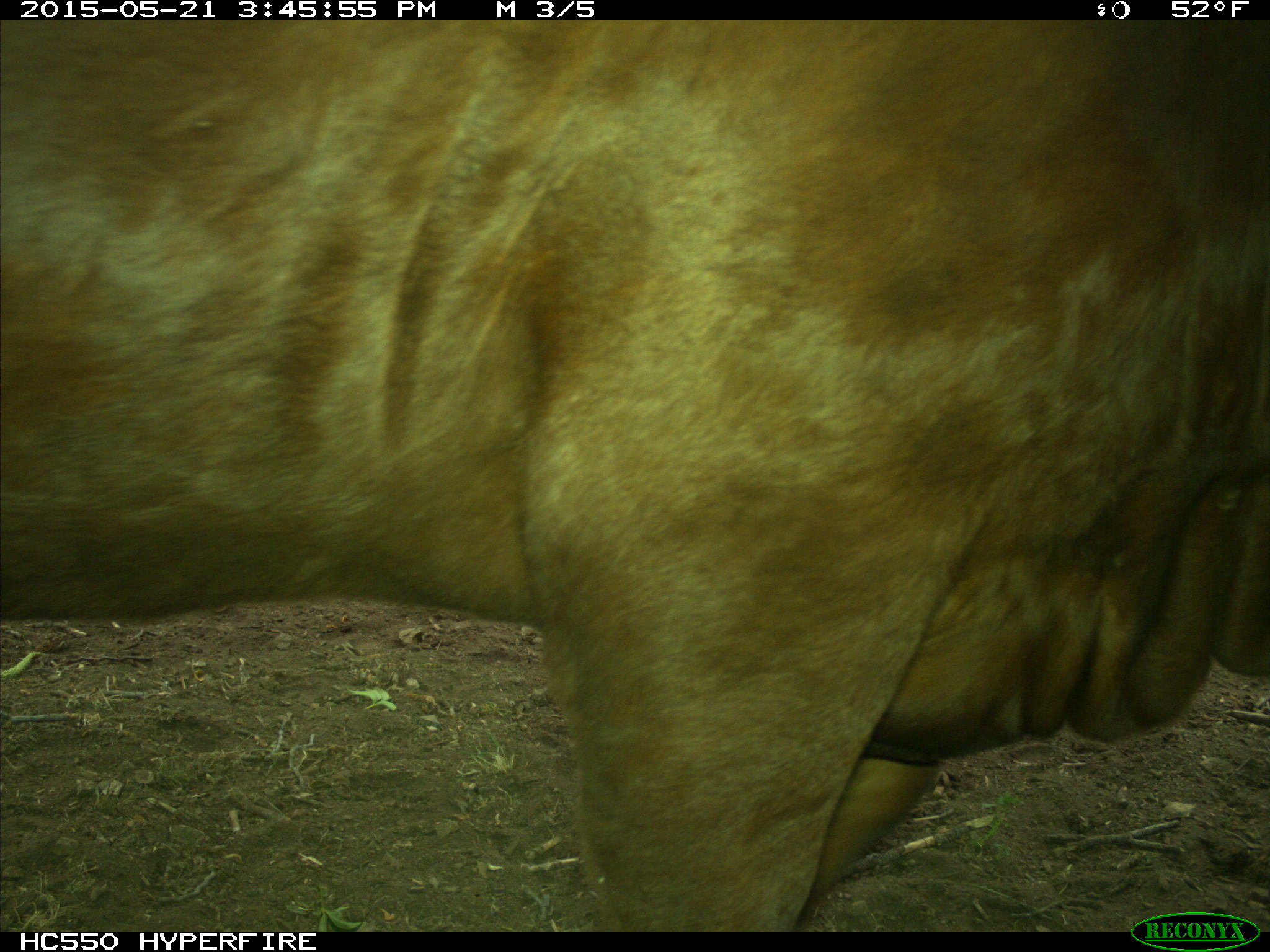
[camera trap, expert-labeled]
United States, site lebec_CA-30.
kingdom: Animalia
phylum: Chordata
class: Mammalia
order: Artiodactyla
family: Bovidae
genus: Bos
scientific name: Bos taurus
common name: domestic cow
Bos taurus (domestic cow).